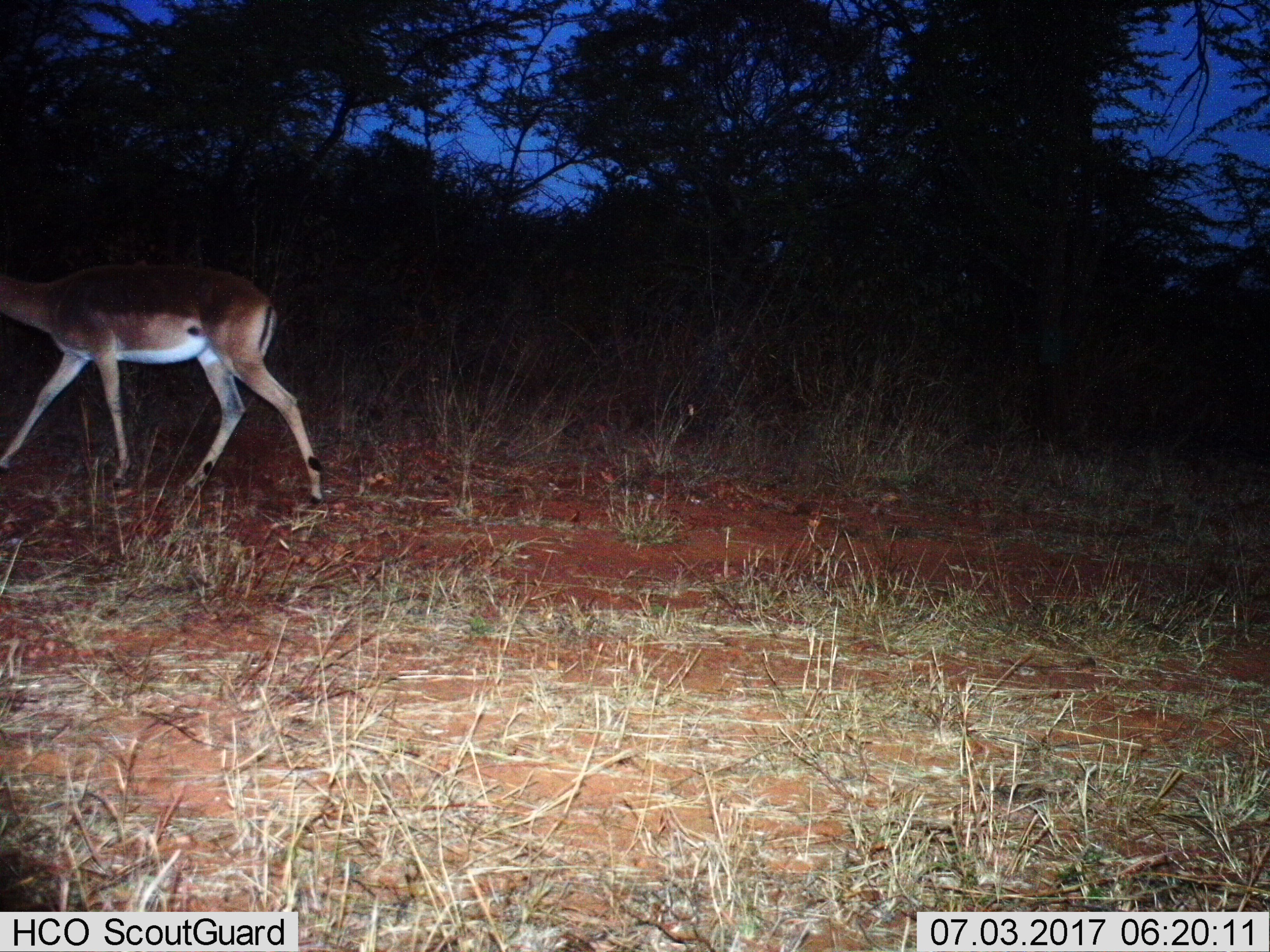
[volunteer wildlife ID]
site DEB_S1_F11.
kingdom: Animalia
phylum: Chordata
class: Mammalia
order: Artiodactyla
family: Bovidae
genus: Aepyceros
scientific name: Aepyceros melampus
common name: impala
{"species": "impala (Aepyceros melampus)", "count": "1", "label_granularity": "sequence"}